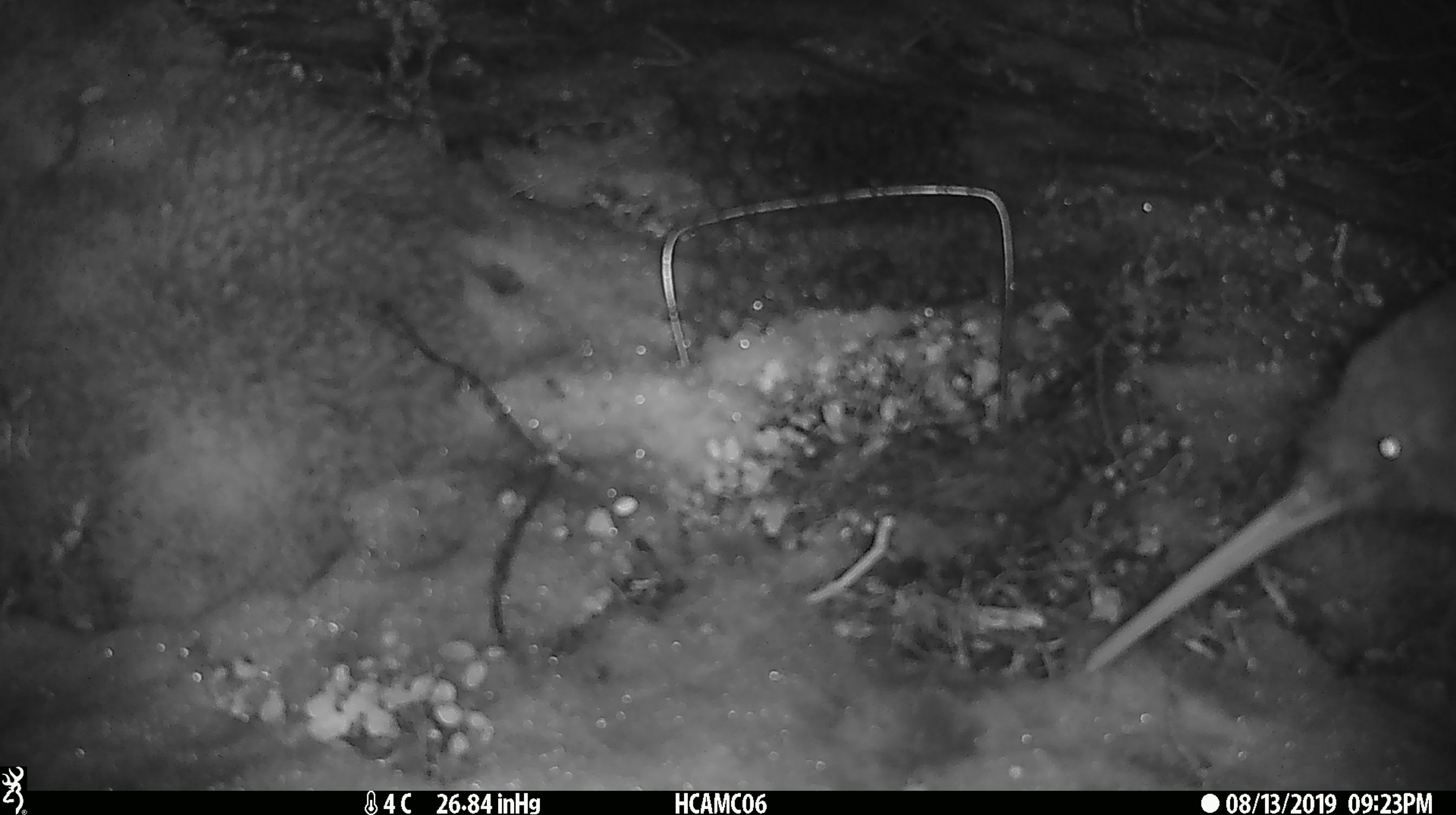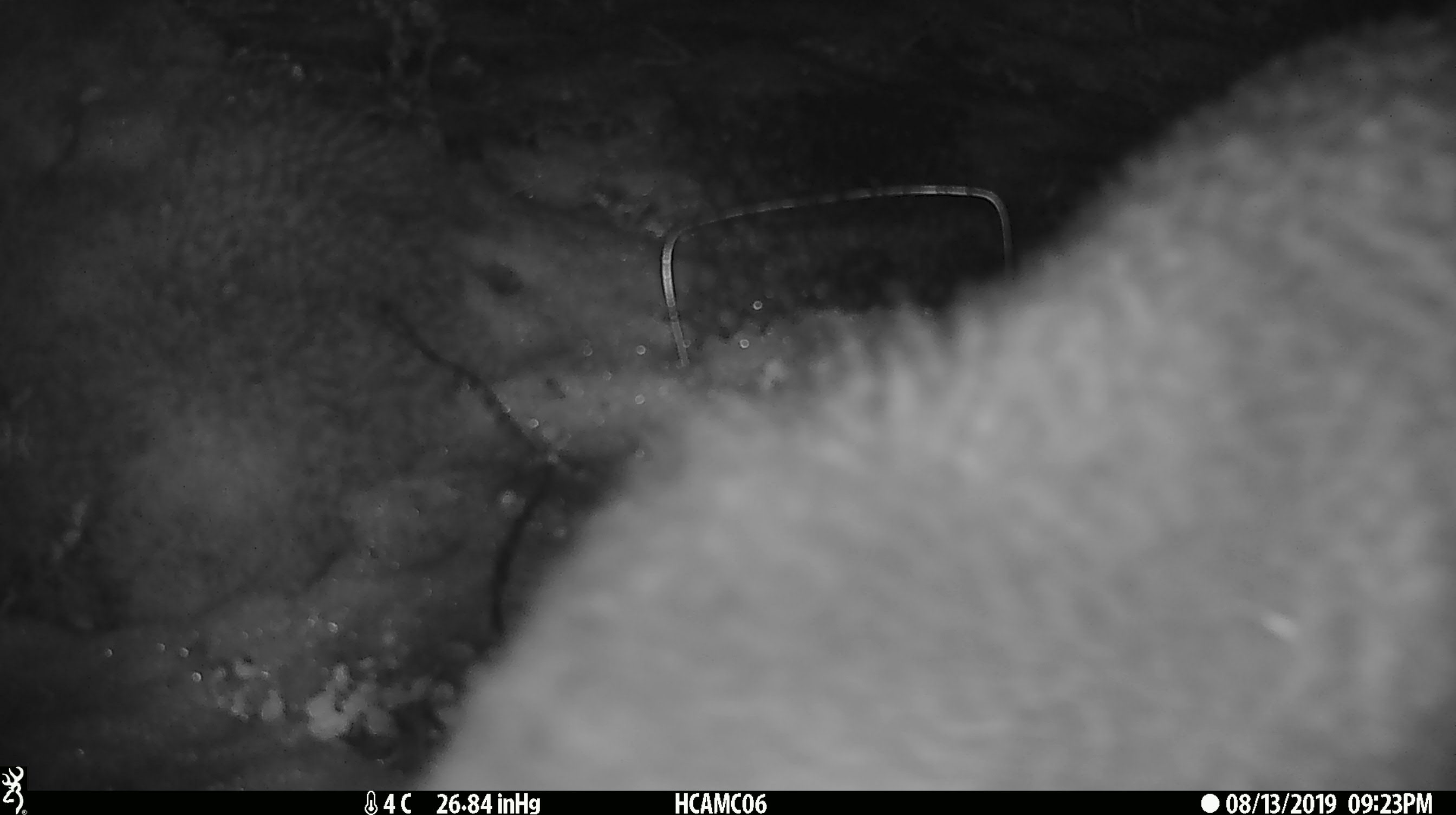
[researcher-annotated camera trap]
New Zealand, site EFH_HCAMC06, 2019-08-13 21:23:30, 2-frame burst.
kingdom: Animalia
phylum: Chordata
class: Aves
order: Apterygiformes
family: Apterygidae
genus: Apteryx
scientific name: Apteryx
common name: kiwi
Kiwi (Apteryx).